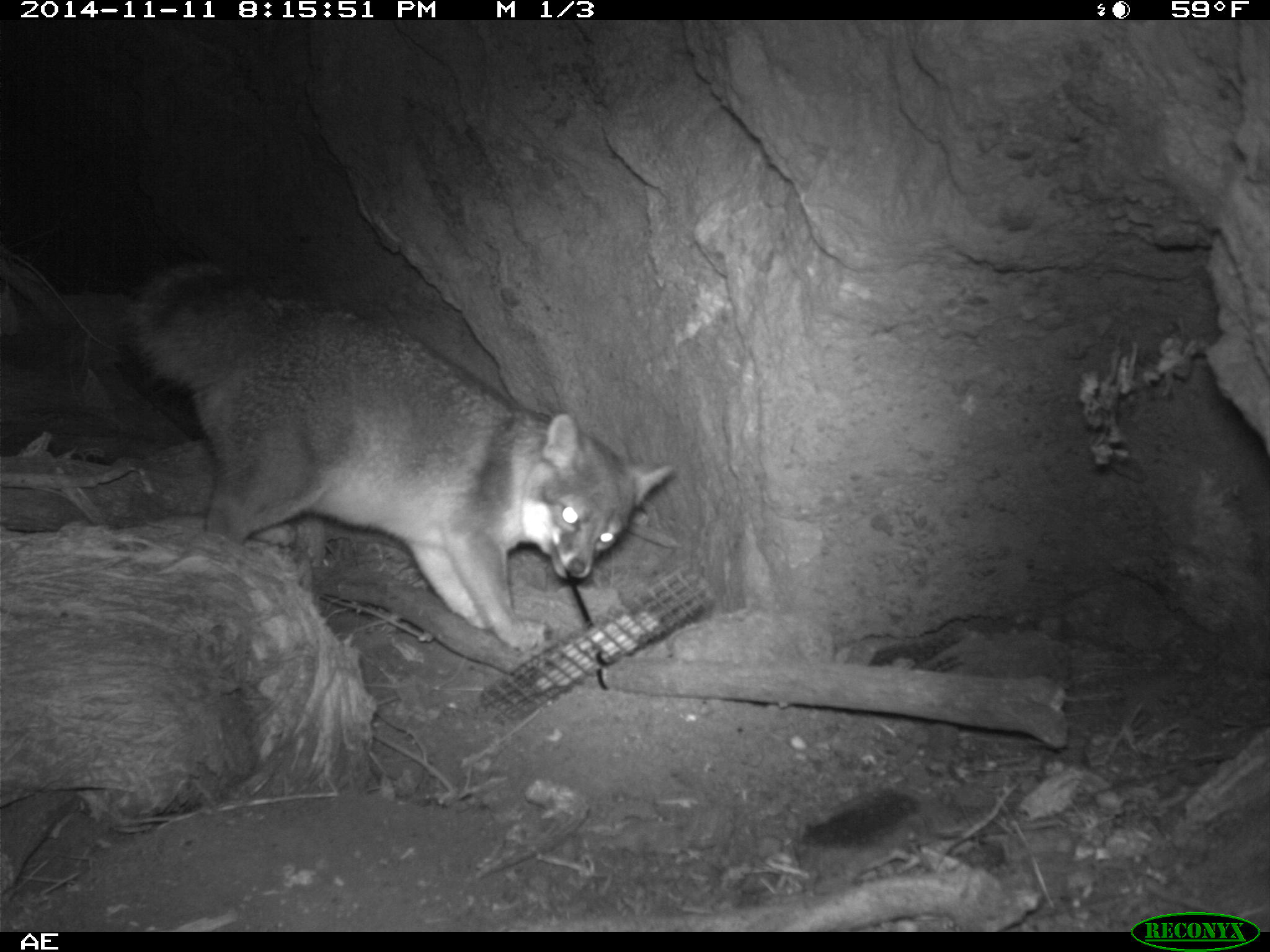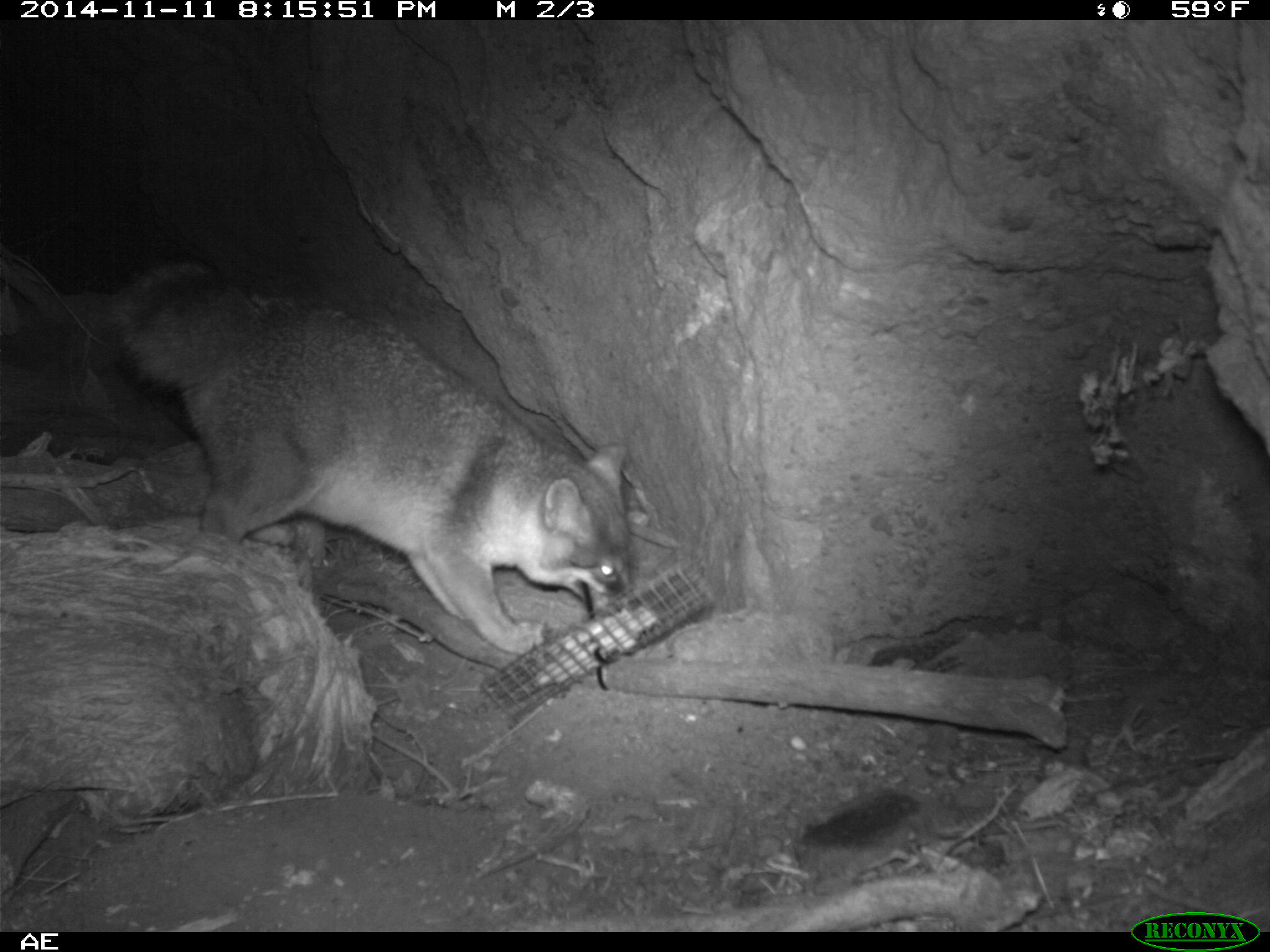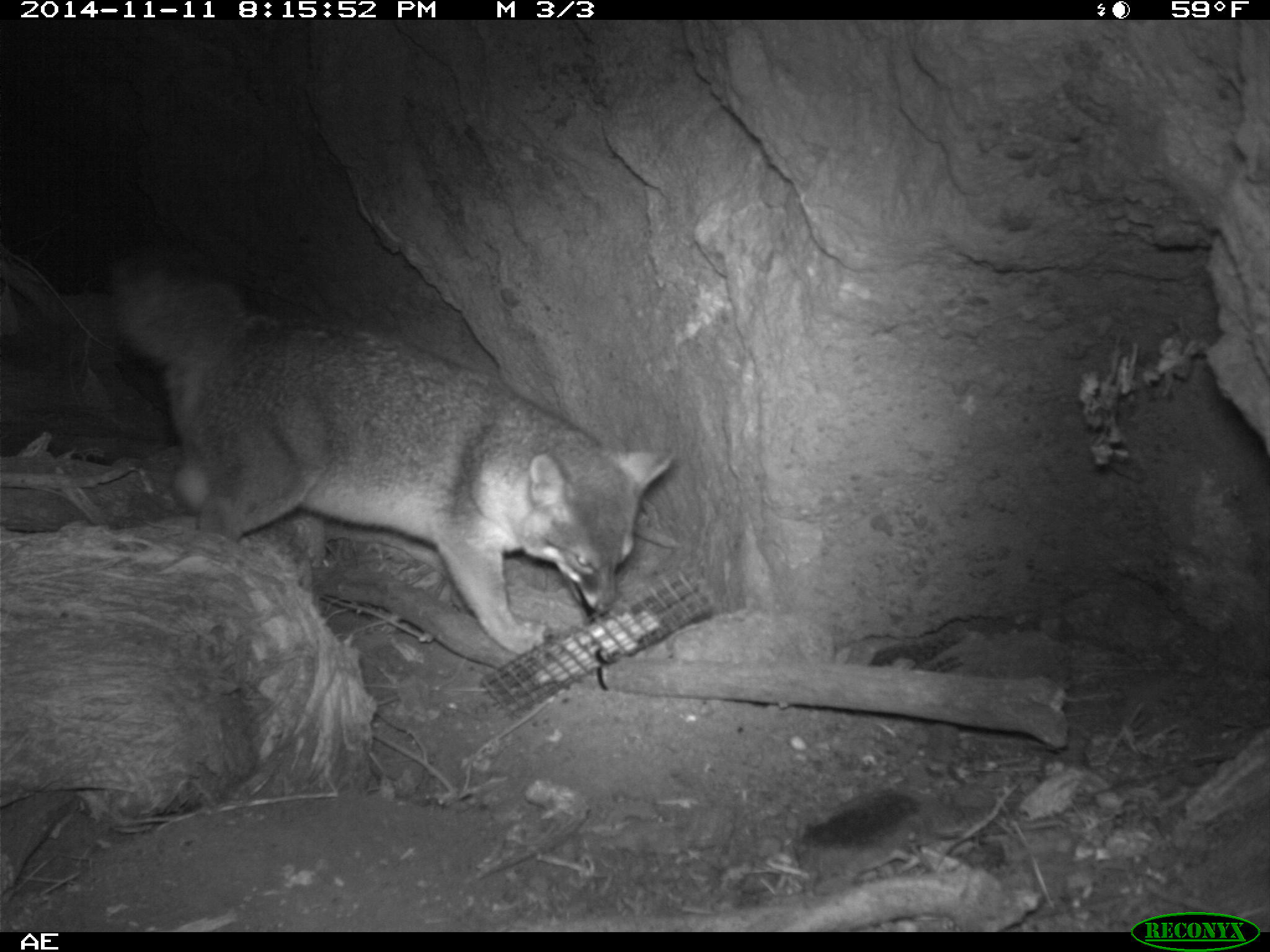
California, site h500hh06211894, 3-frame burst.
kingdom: Animalia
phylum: Chordata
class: Mammalia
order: Carnivora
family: Canidae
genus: Urocyon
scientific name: Urocyon littoralis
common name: island fox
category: fox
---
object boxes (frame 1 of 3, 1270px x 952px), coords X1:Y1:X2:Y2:
fox: 118:258:672:653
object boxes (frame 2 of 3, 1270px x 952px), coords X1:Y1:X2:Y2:
fox: 107:259:630:656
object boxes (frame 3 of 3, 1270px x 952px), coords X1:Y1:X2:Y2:
fox: 106:255:674:654